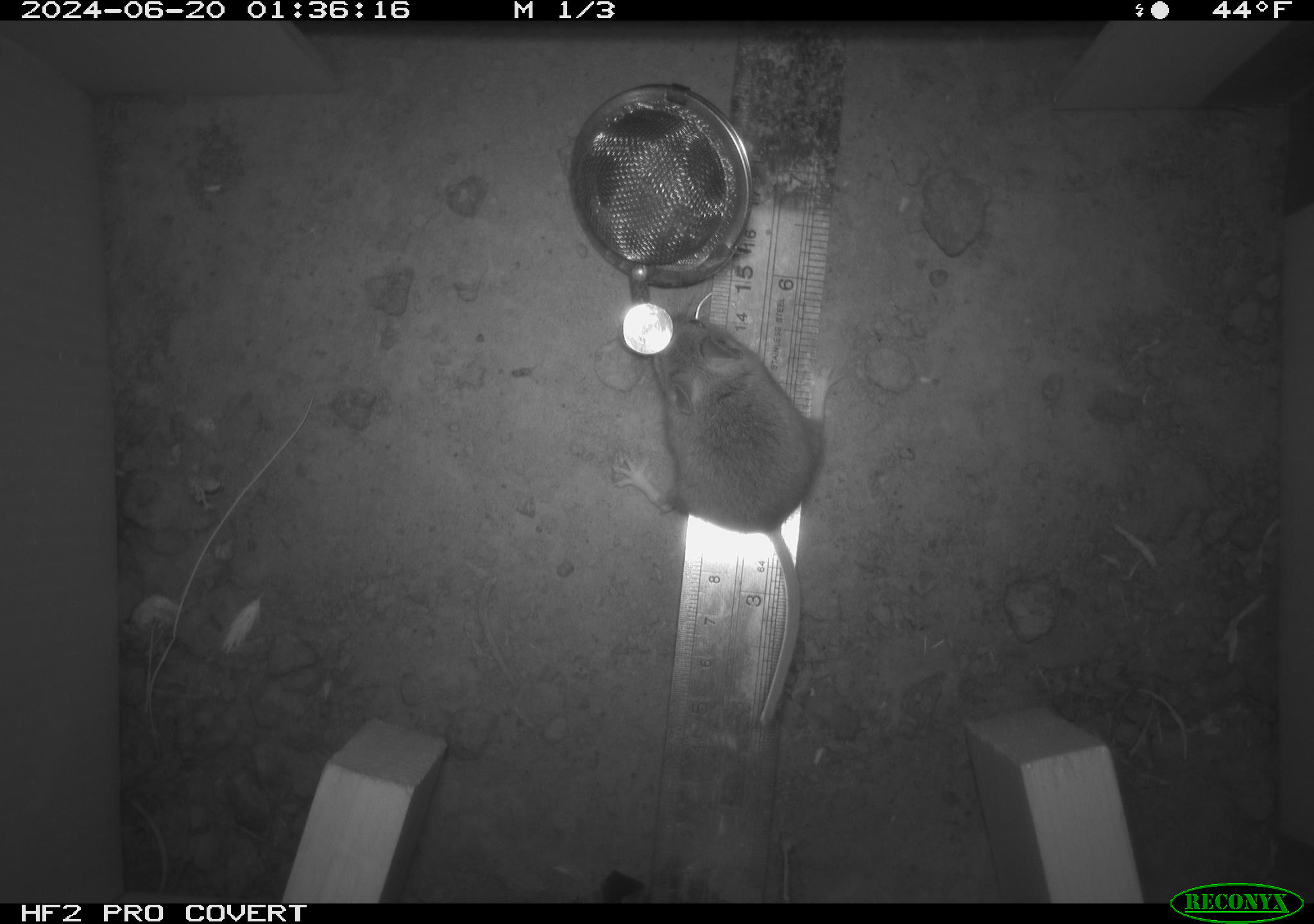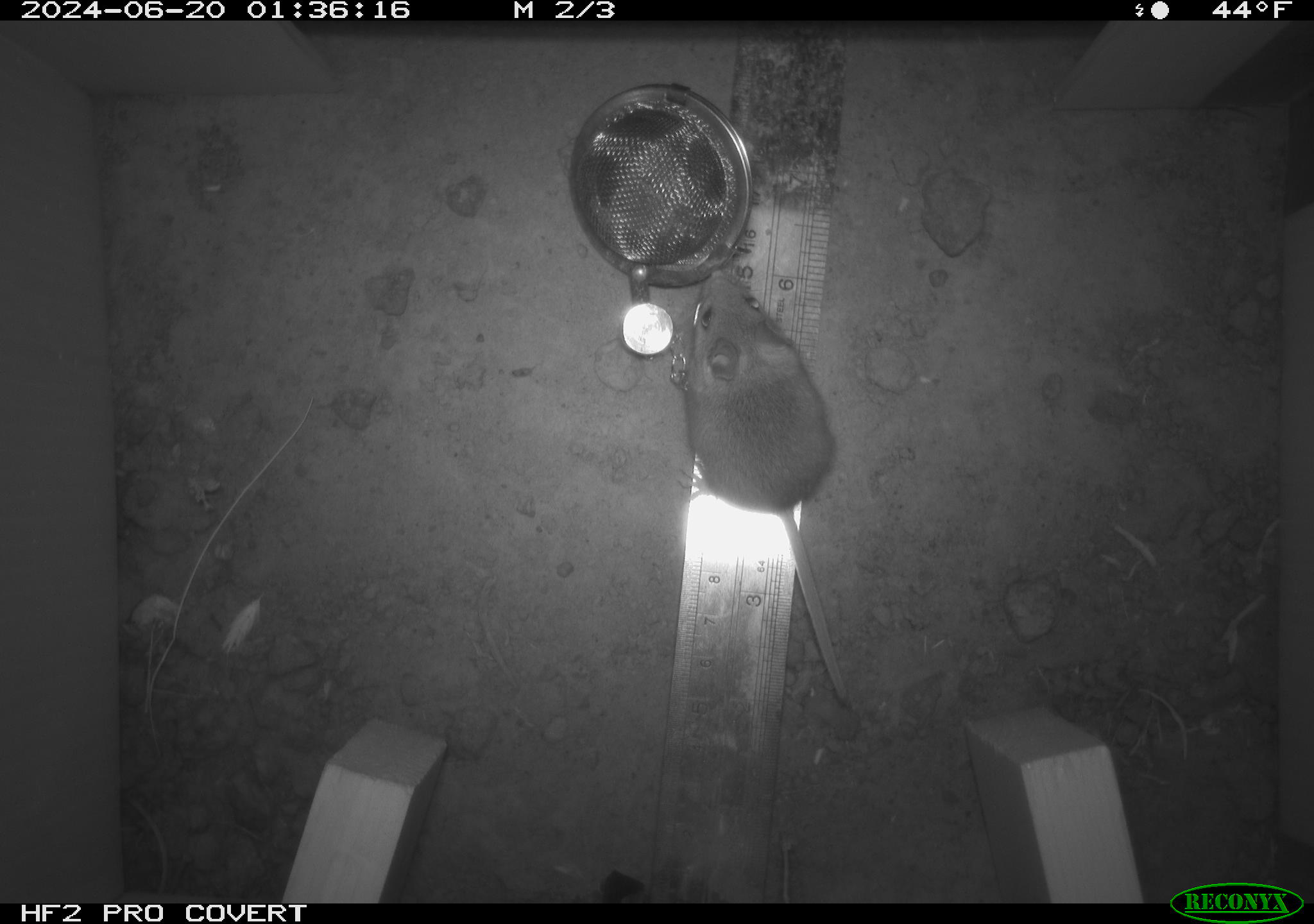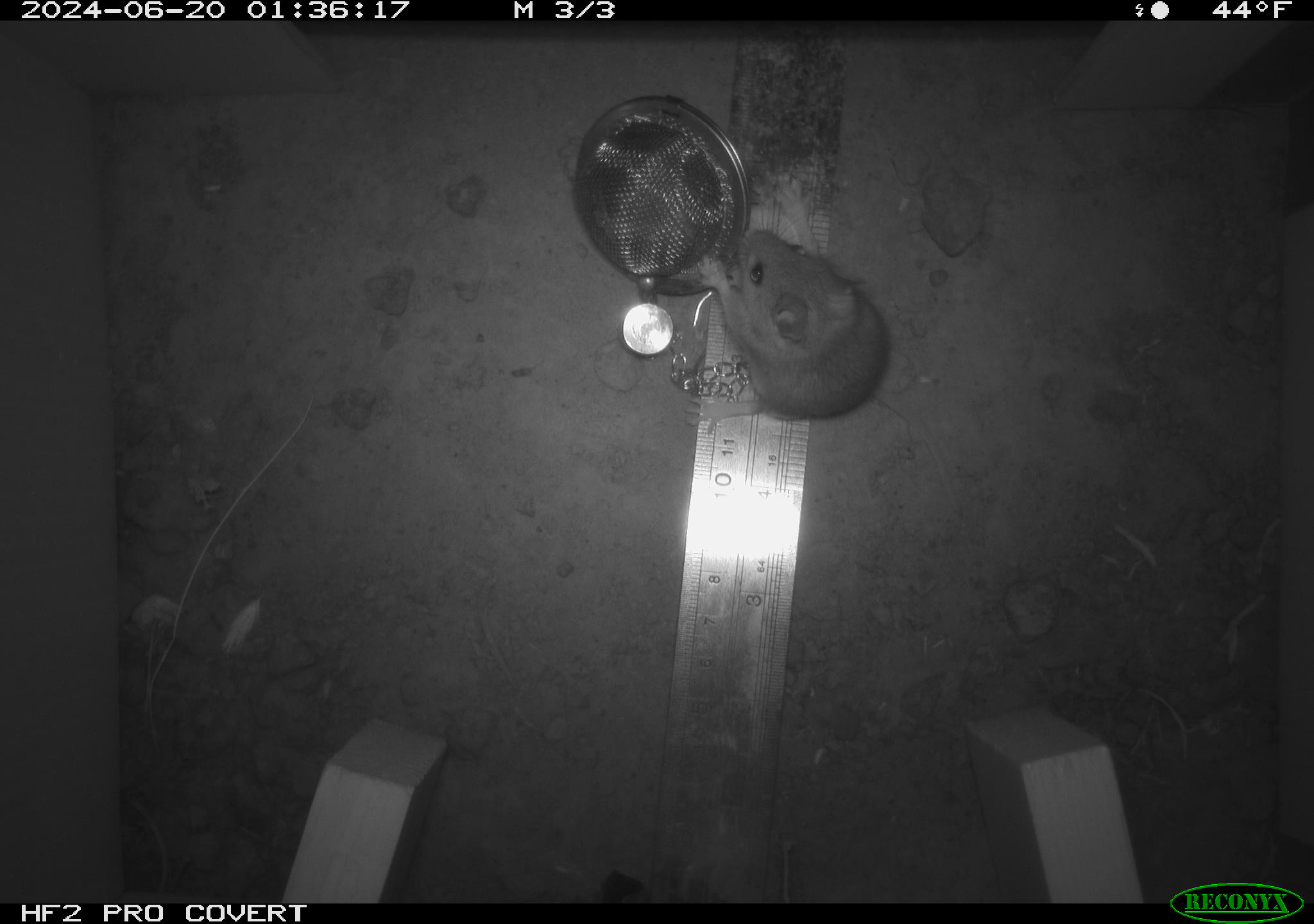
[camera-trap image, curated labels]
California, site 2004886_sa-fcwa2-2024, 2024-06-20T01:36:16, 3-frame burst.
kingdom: Animalia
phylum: Chordata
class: Mammalia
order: Rodentia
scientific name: Rodentia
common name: mouse species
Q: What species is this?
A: Mouse species (Rodentia).